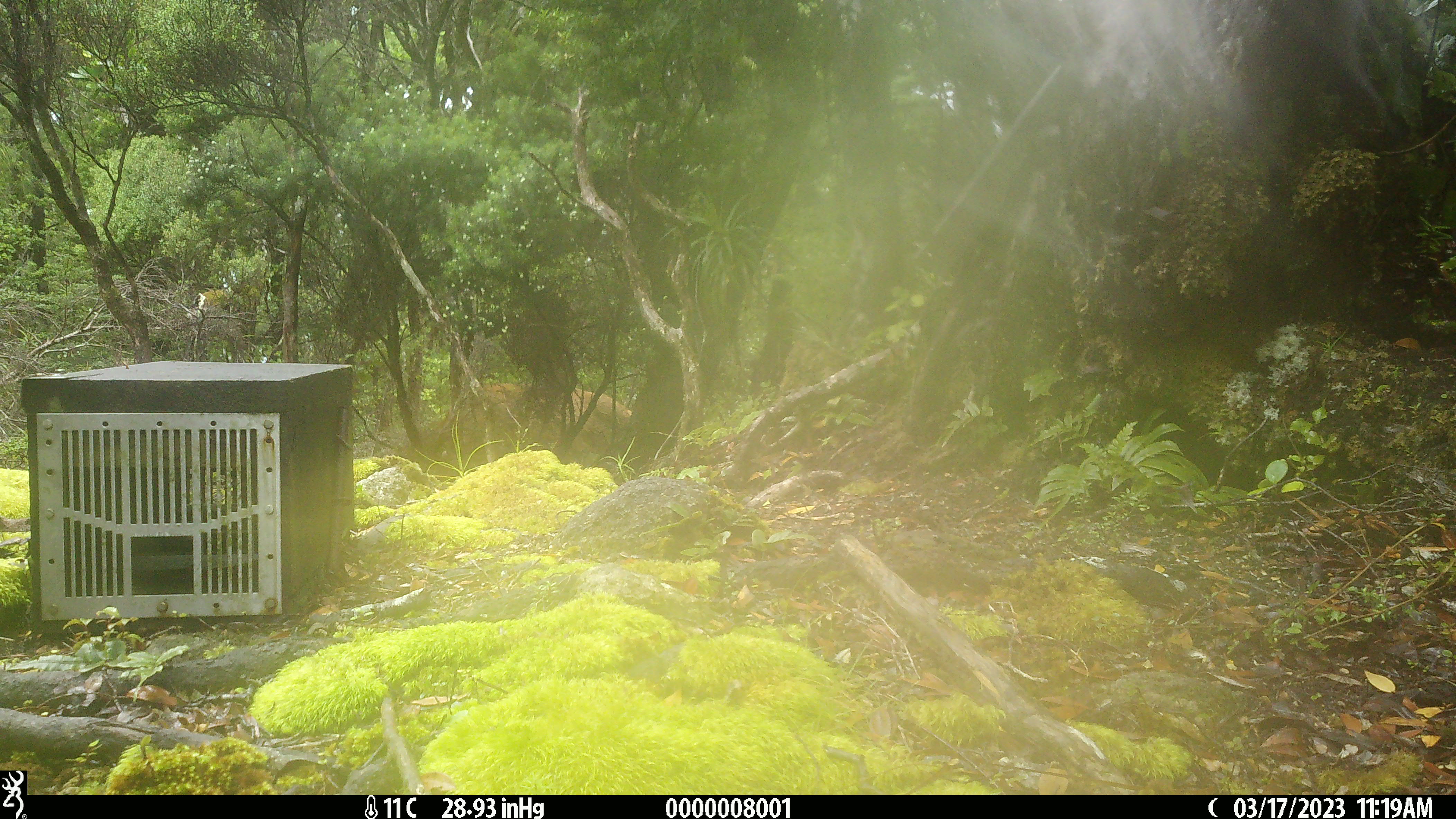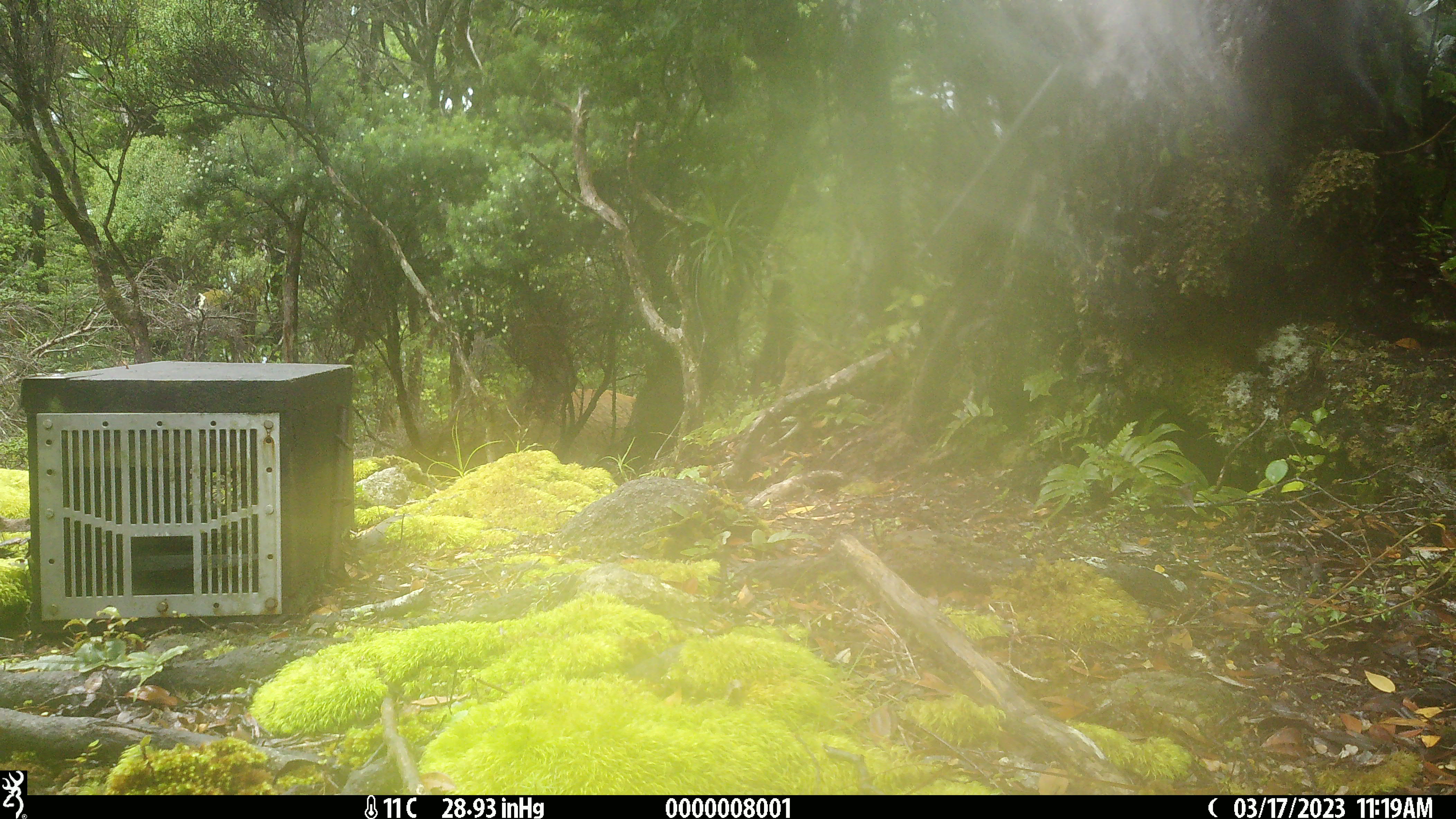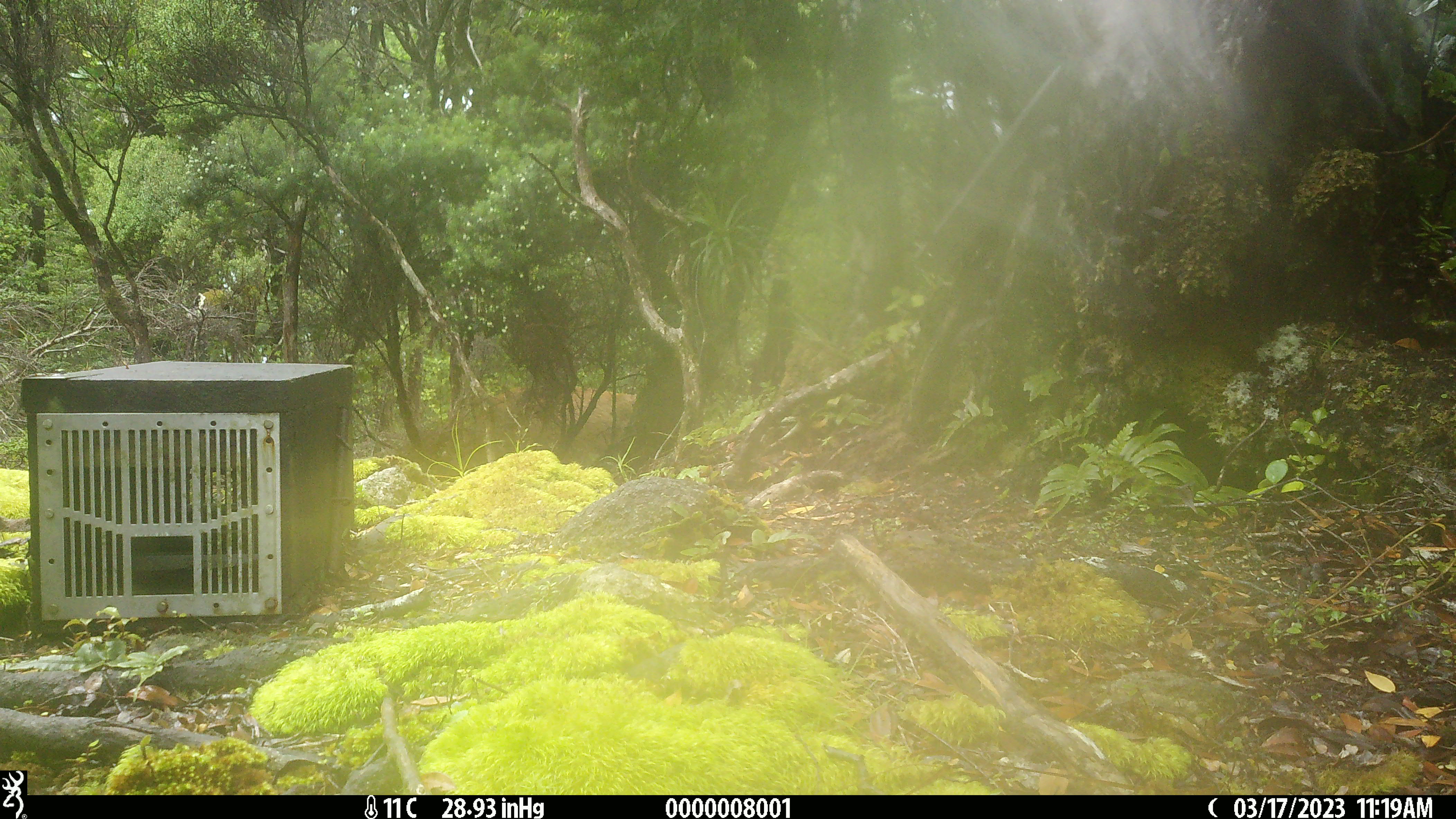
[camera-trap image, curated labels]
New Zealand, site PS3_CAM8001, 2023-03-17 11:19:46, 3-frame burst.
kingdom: Animalia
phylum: Chordata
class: Mammalia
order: Artiodactyla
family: Cervidae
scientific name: Cervidae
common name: deer